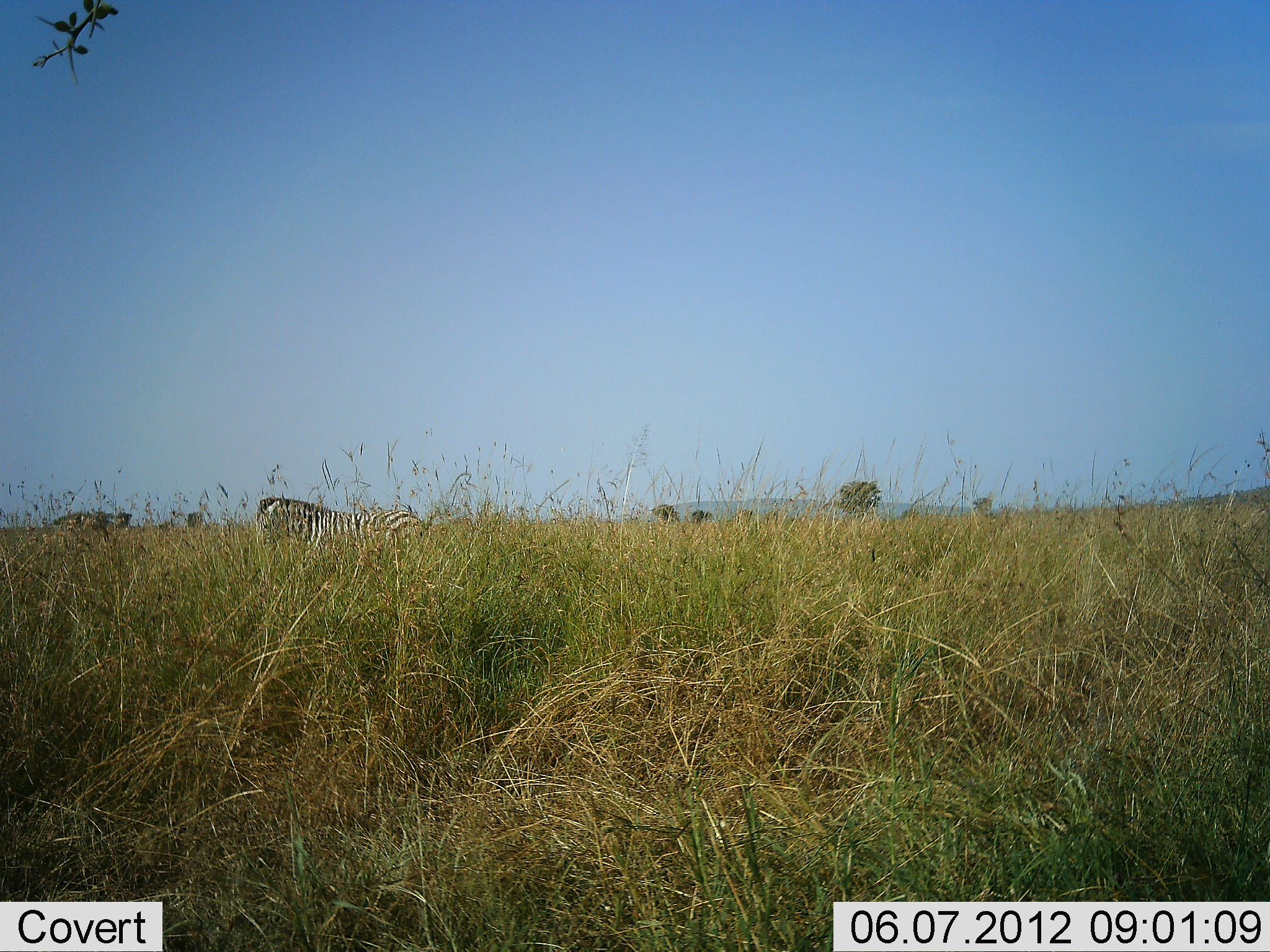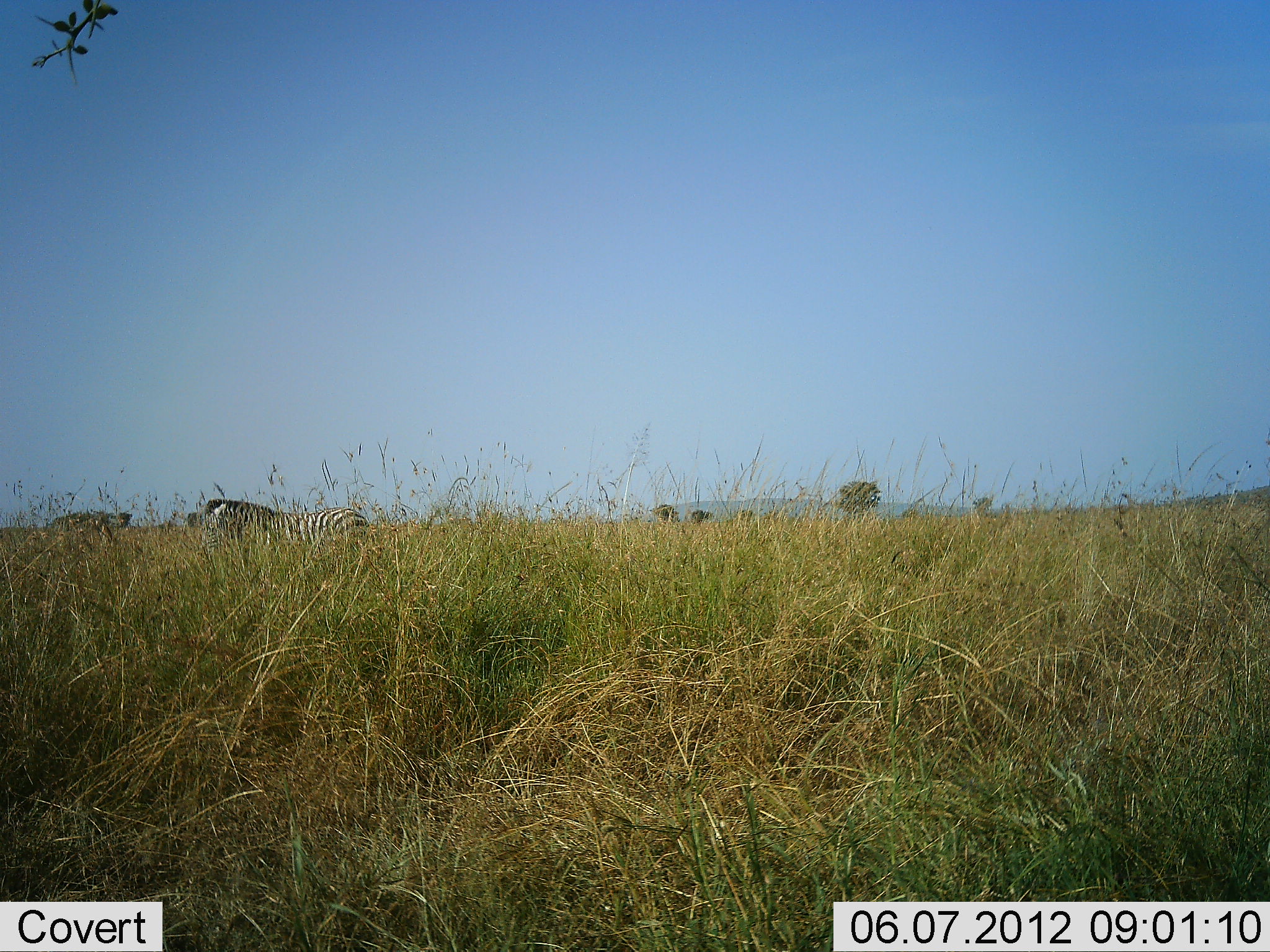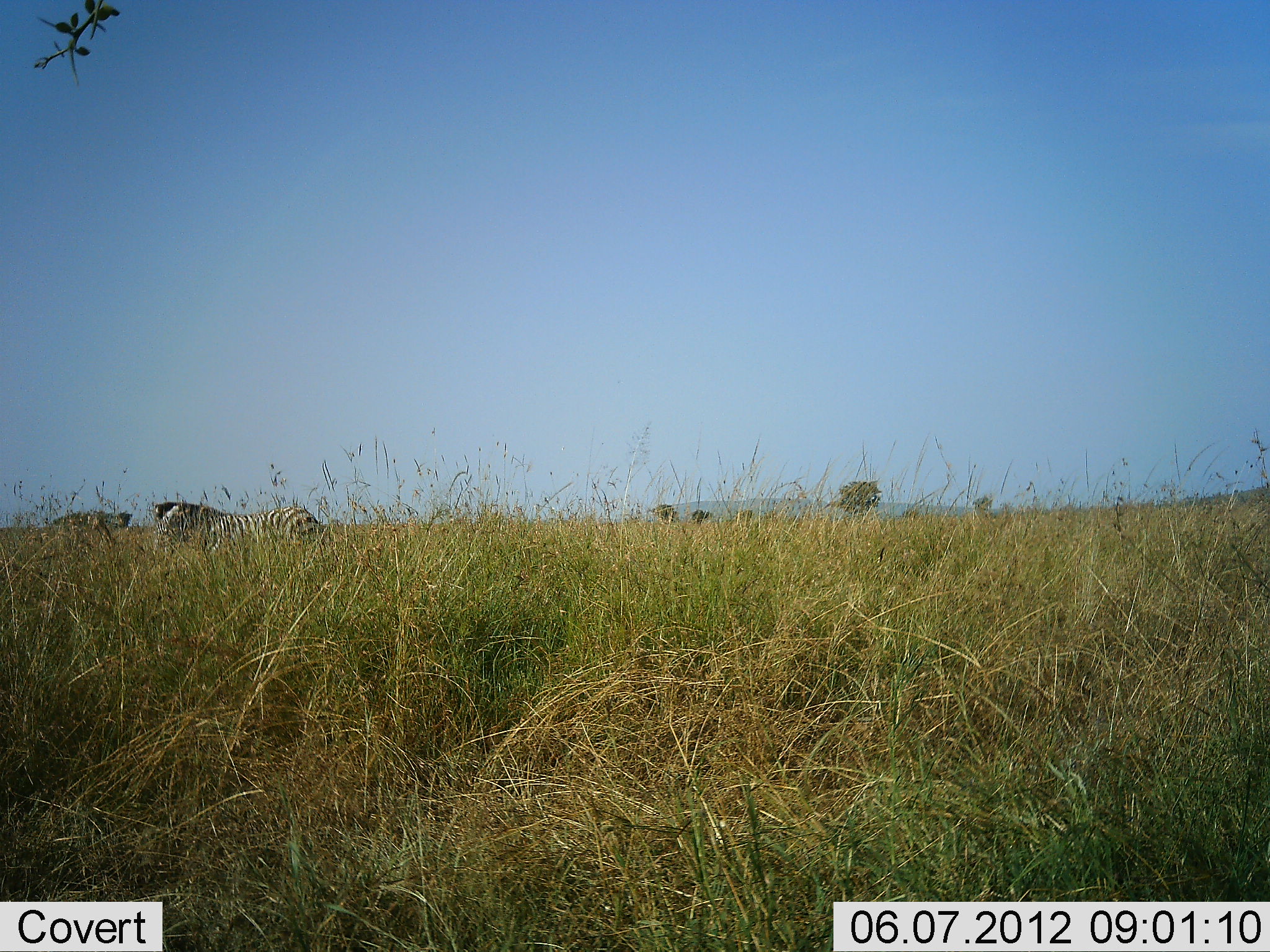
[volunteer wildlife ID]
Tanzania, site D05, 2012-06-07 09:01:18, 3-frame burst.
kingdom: Animalia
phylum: Chordata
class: Mammalia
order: Perissodactyla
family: Equidae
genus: Equus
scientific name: Equus quagga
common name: plains zebra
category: zebra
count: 1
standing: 30%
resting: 0%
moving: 70%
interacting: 0%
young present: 0%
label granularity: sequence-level